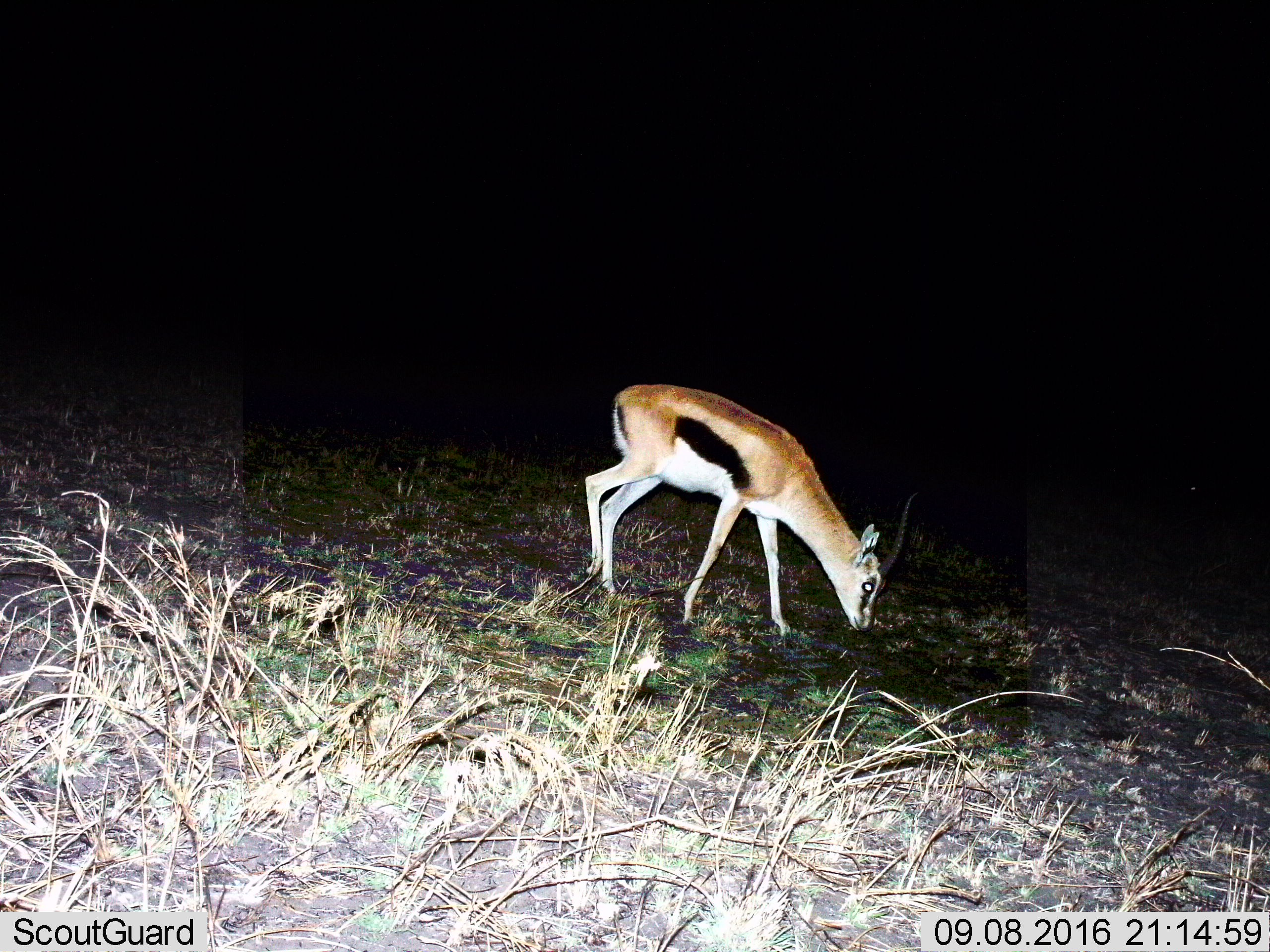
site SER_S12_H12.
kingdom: Animalia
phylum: Chordata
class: Mammalia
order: Artiodactyla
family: Bovidae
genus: Eudorcas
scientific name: Eudorcas thomsonii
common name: thomson's gazelle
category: gazellethomsons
Gazellethomsons (thomson's gazelle) (Eudorcas thomsonii), count 1. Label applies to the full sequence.